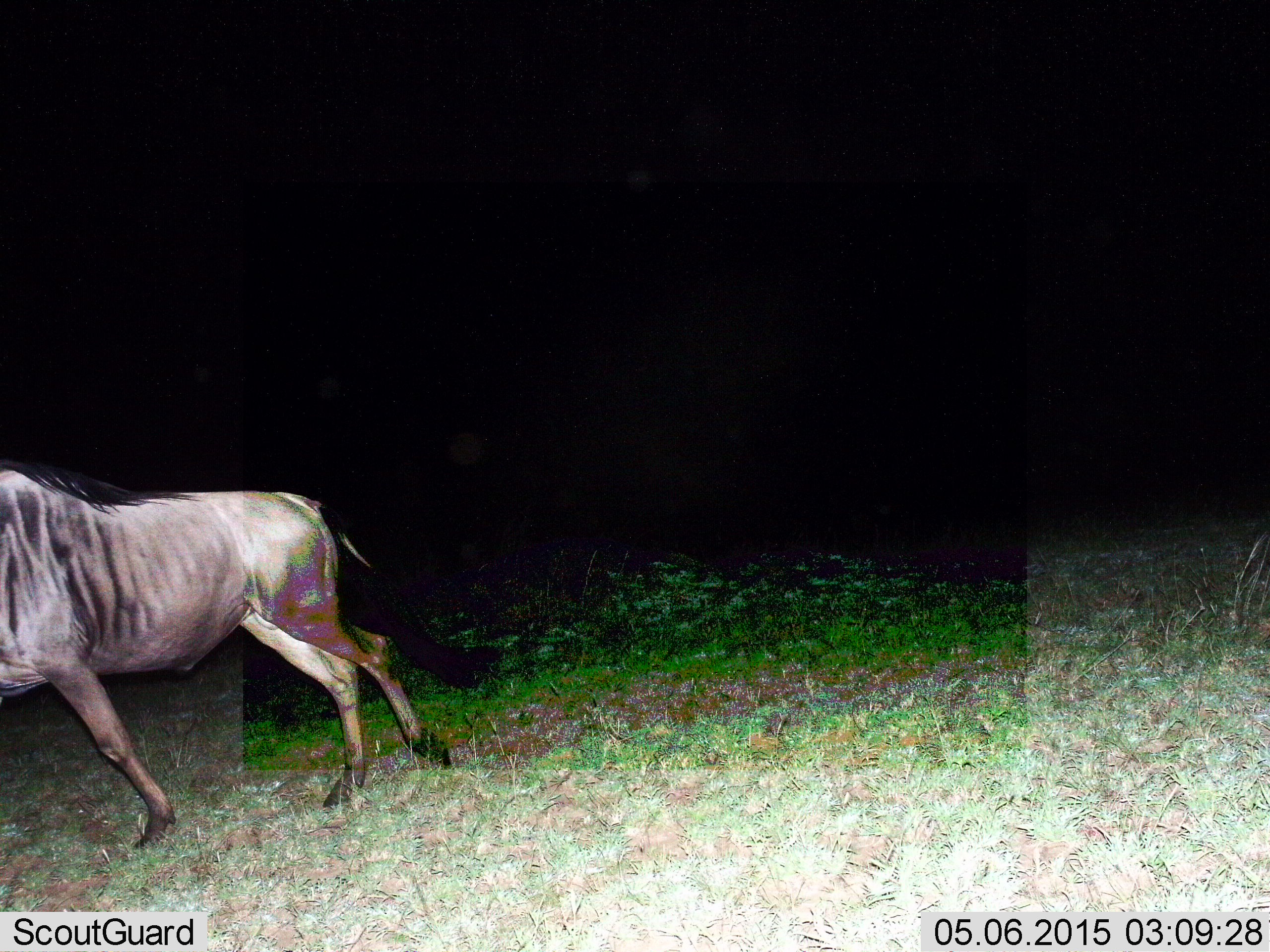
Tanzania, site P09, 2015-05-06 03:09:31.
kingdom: Animalia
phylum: Chordata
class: Mammalia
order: Artiodactyla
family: Bovidae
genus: Connochaetes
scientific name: Connochaetes taurinus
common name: blue wildebeest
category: wildebeest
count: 1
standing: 10%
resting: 0%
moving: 90%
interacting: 0%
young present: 0%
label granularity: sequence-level